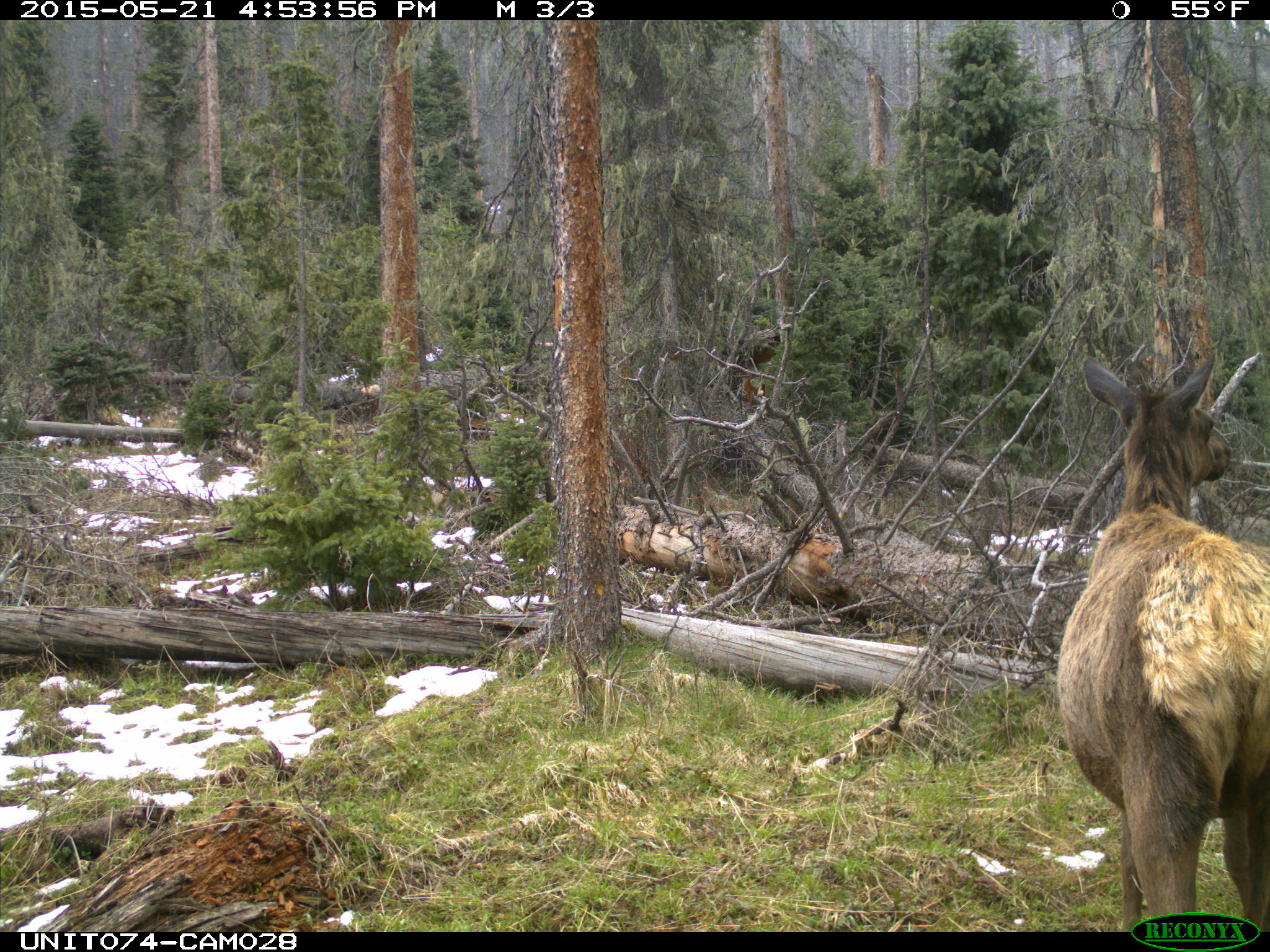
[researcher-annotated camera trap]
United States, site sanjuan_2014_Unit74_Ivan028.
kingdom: Animalia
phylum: Chordata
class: Mammalia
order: Artiodactyla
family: Cervidae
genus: Cervus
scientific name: Cervus elaphus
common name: red deer